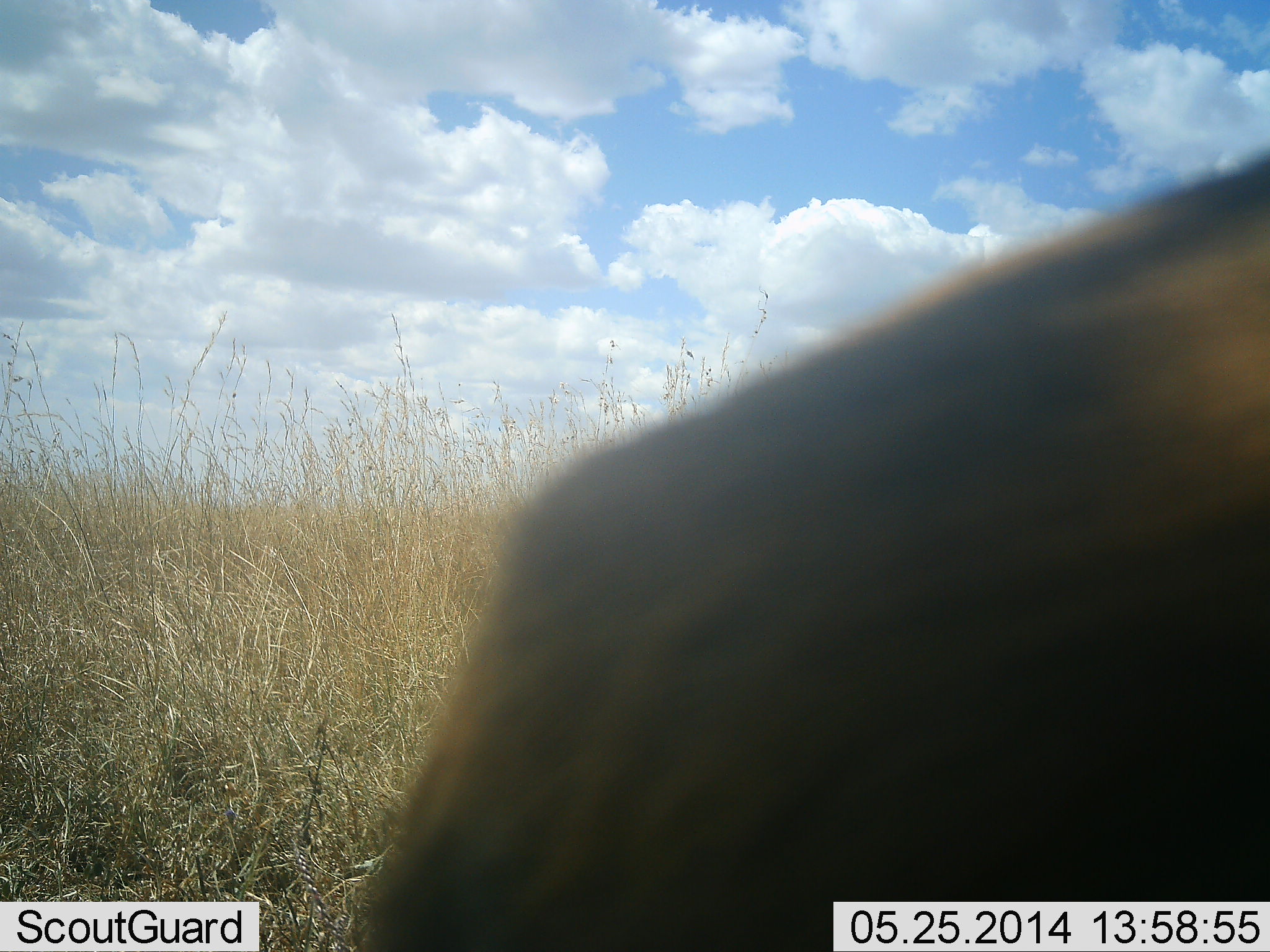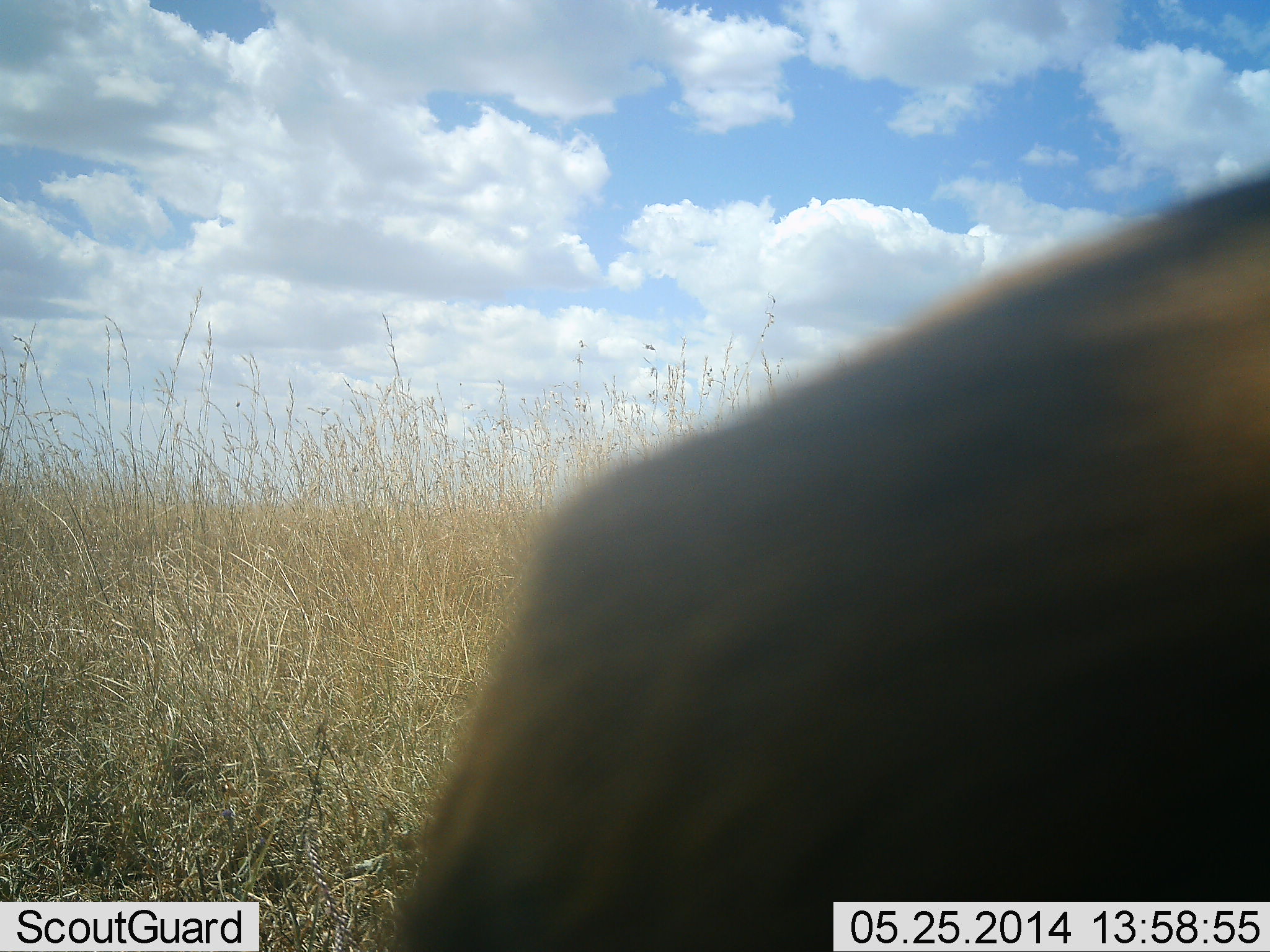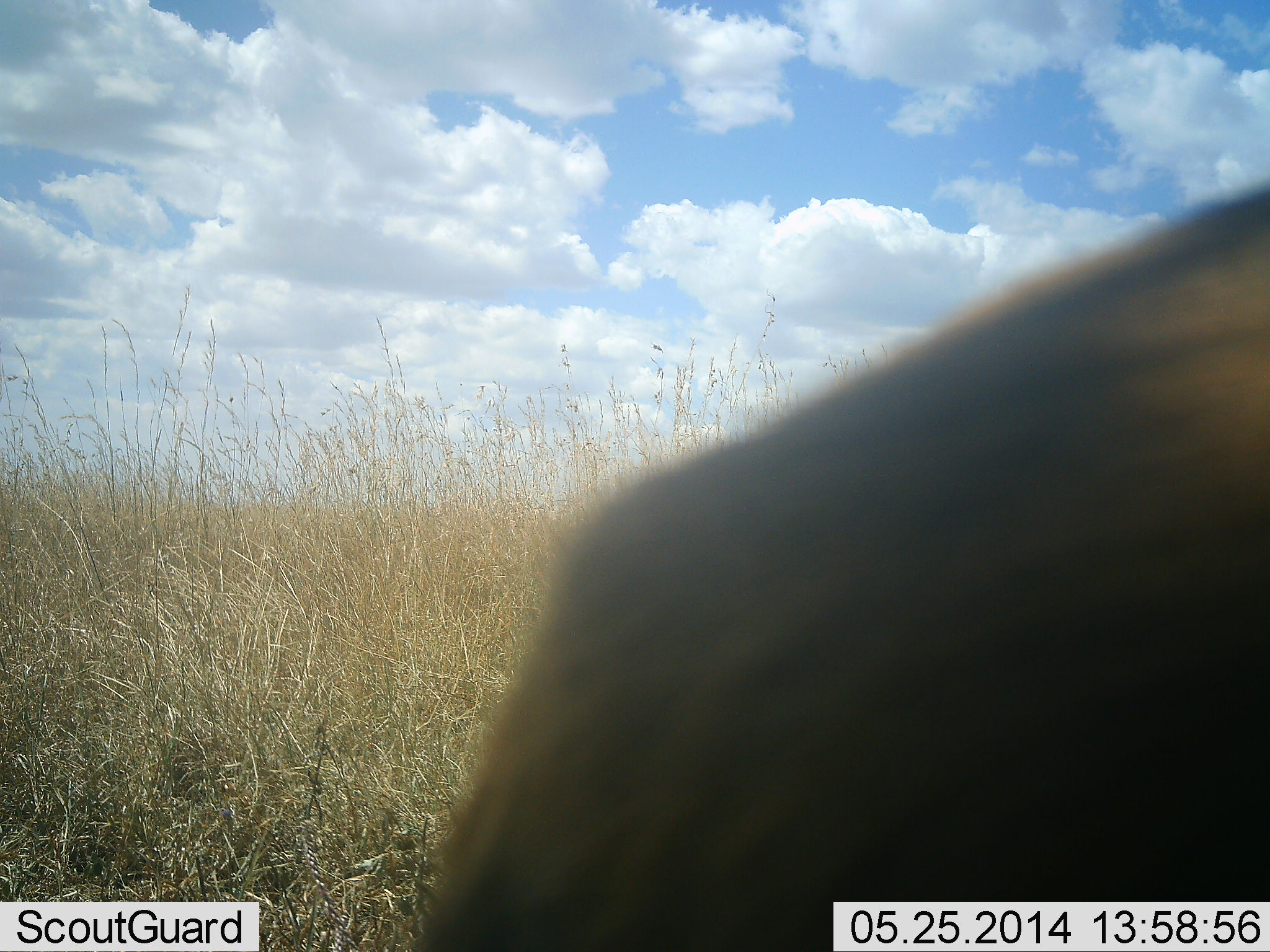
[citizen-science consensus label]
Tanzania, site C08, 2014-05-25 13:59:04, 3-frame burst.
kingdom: Animalia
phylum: Chordata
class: Mammalia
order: Artiodactyla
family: Bovidae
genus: Eudorcas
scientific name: Eudorcas thomsonii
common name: thomson's gazelle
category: gazellethomsons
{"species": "gazellethomsons (thomson's gazelle) (Eudorcas thomsonii)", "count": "1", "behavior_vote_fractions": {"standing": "33%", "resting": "67%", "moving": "0%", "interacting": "0%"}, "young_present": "0%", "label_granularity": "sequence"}